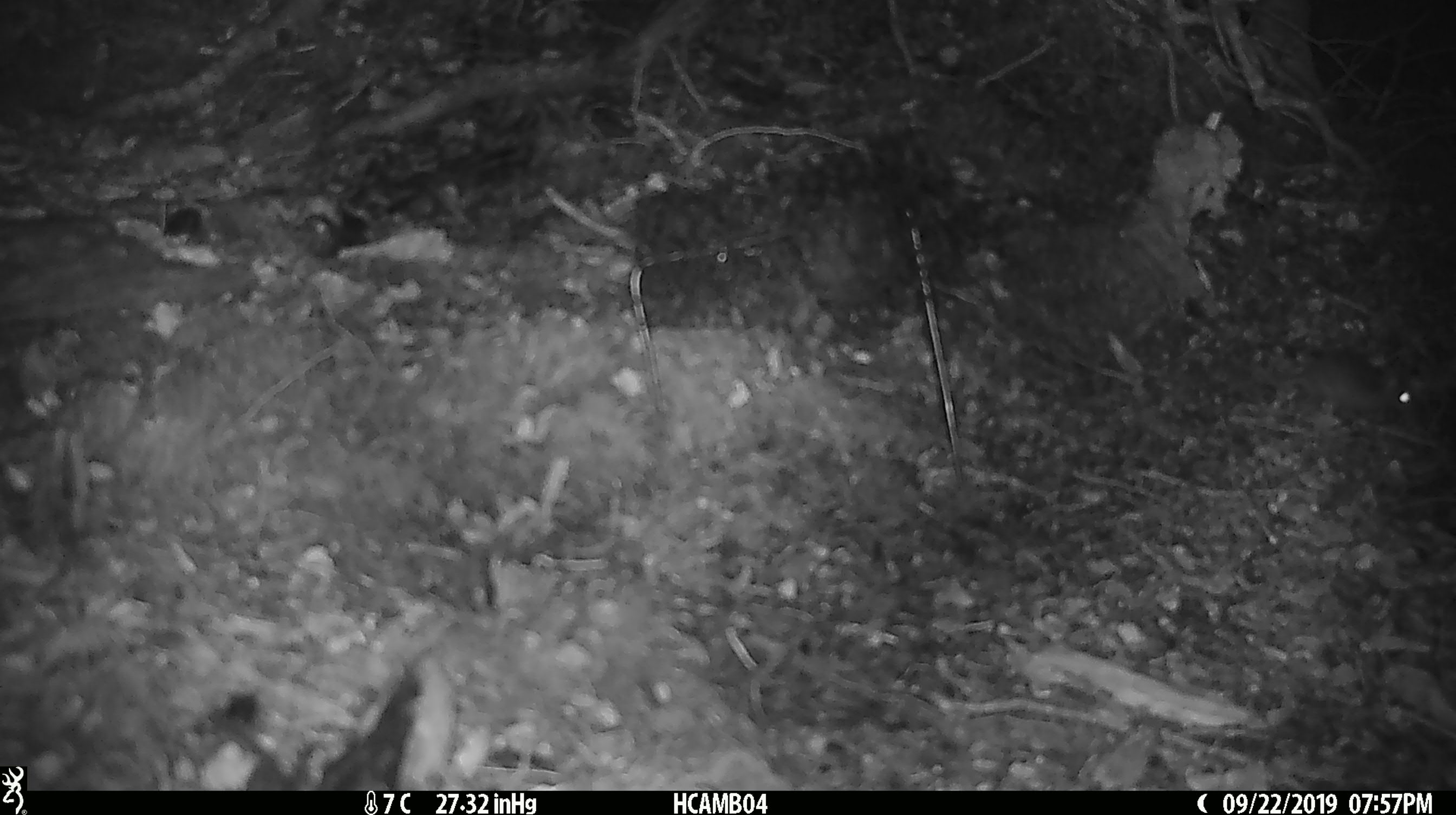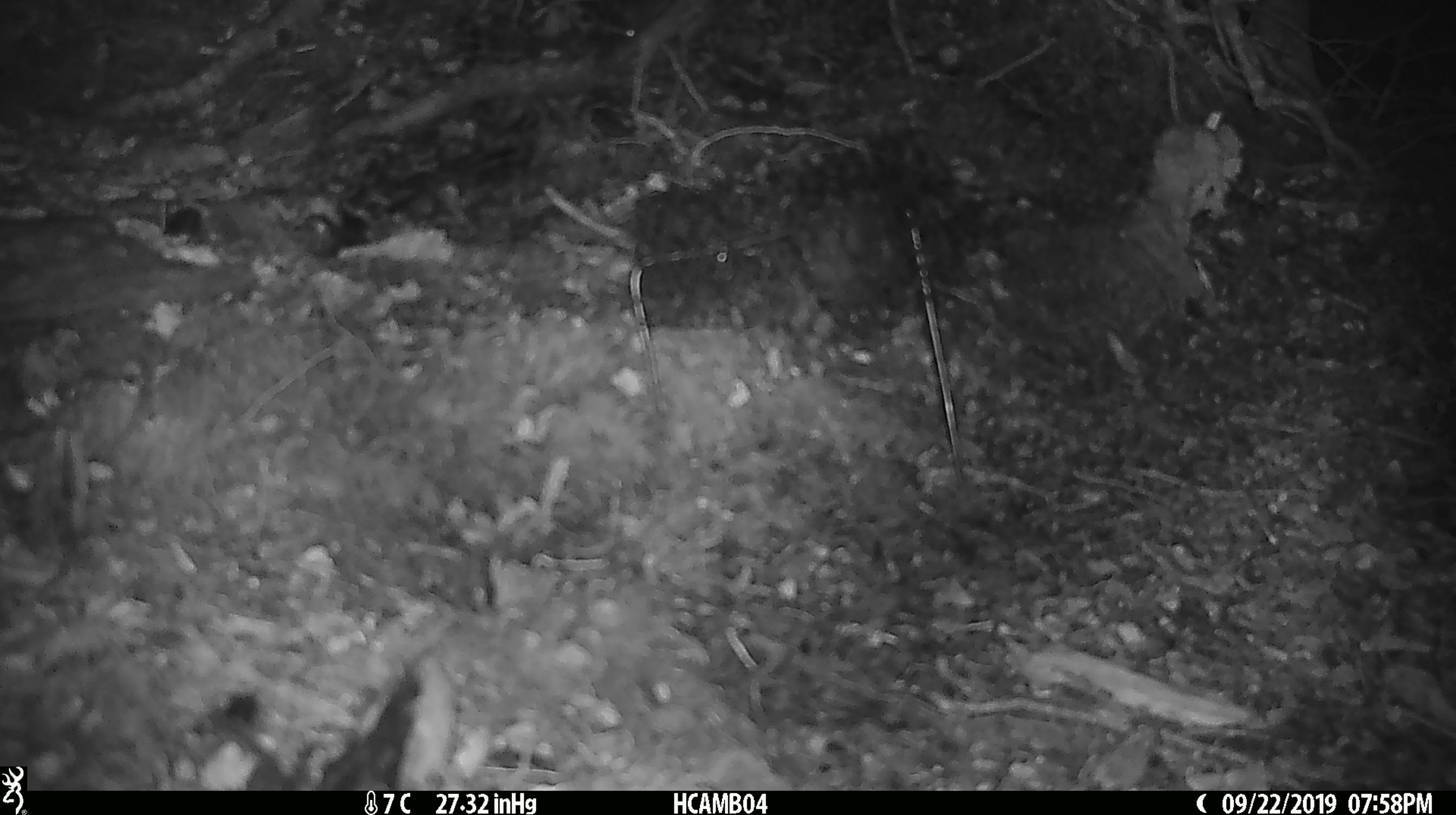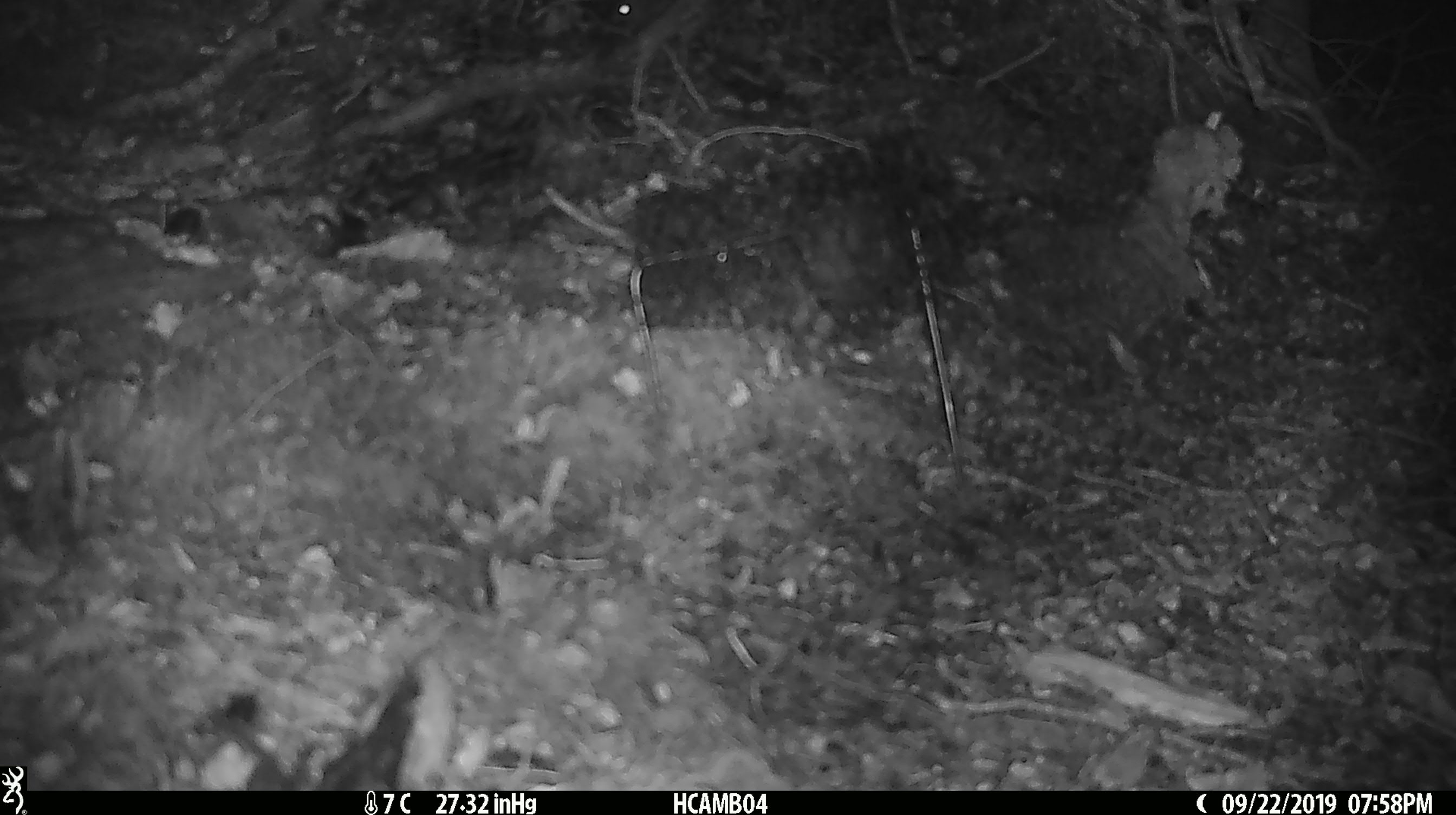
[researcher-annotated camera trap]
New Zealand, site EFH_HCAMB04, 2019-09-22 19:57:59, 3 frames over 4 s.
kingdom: Animalia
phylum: Chordata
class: Mammalia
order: Rodentia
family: Muridae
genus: Mus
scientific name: Mus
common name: mouse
Mouse (Mus).